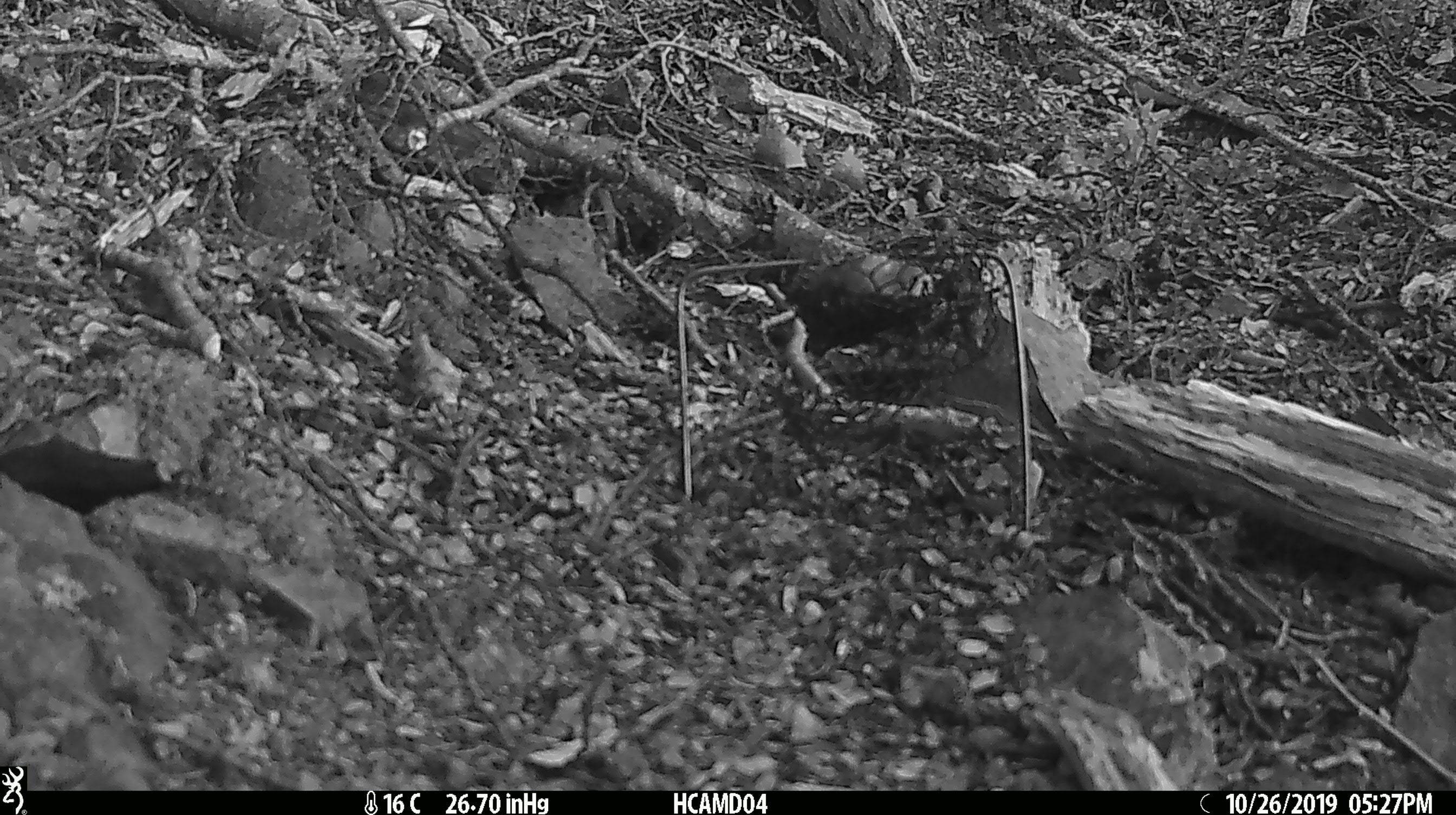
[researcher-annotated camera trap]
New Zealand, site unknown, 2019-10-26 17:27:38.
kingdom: Animalia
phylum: Chordata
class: Mammalia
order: Rodentia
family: Muridae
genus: Mus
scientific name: Mus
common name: mouse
Mouse (Mus).